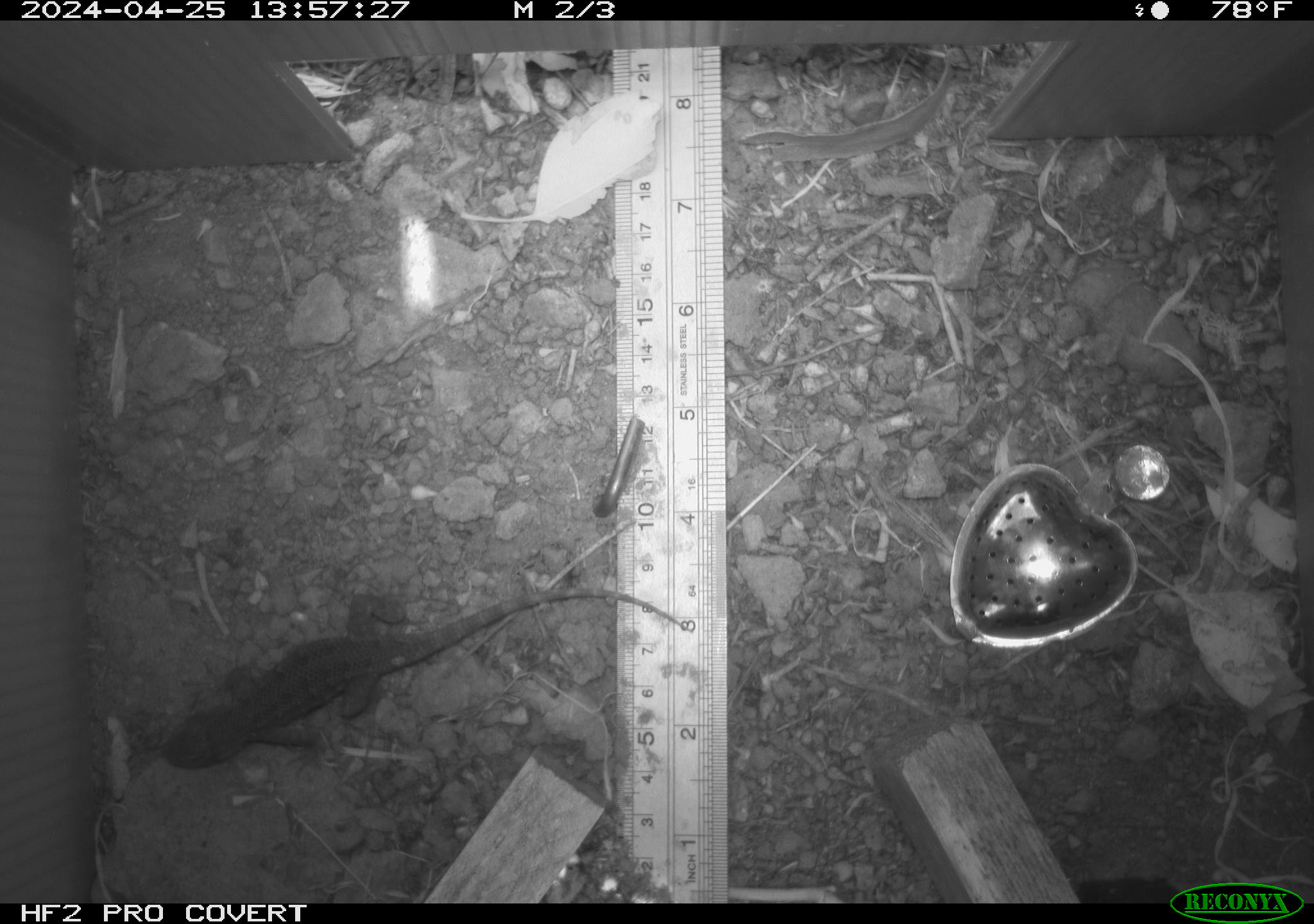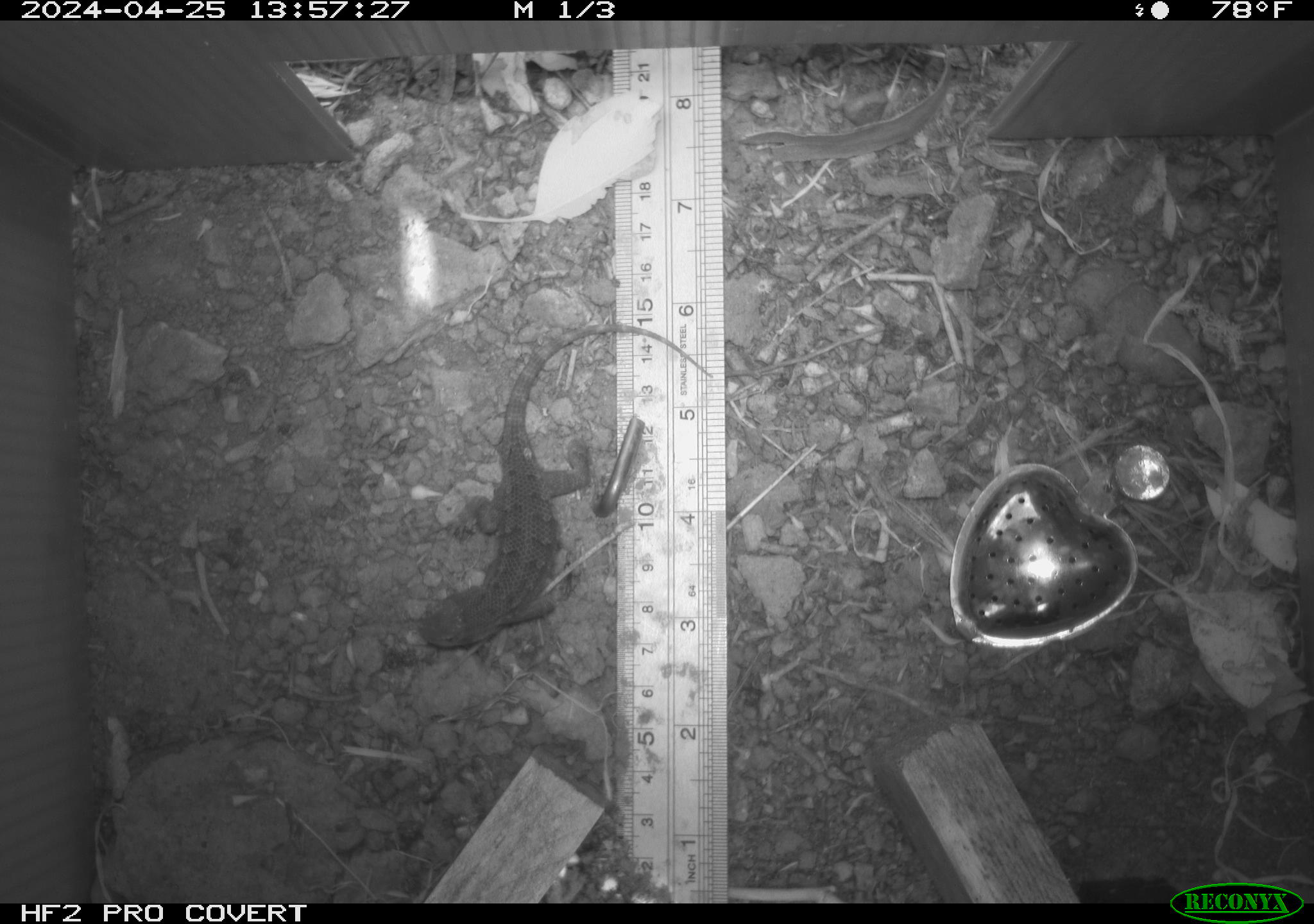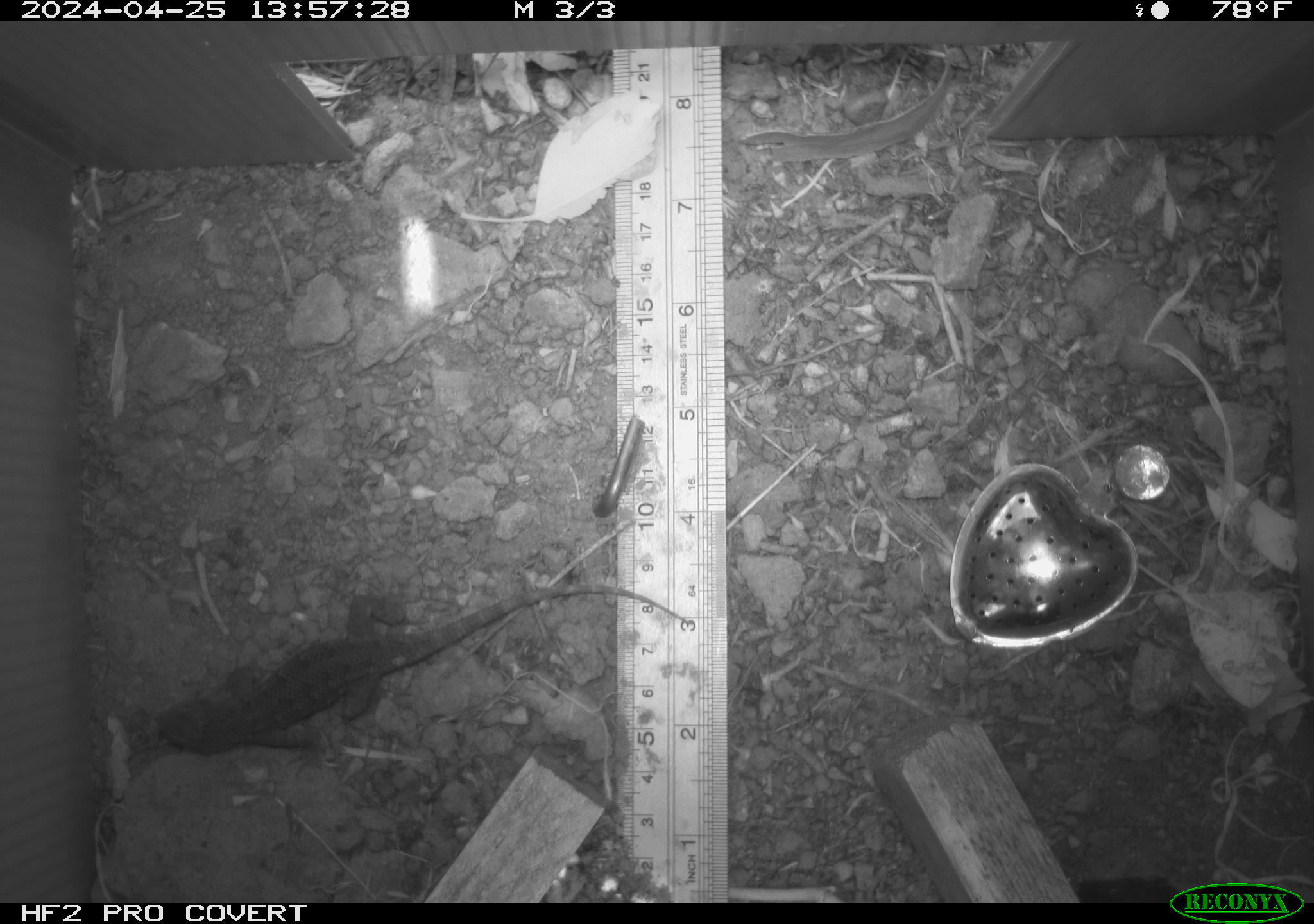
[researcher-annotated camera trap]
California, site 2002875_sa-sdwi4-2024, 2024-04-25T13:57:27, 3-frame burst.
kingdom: Animalia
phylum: Chordata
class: Reptilia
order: Squamata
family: Phrynosomatidae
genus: Sceloporus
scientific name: Sceloporus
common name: spiny lizards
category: sceloporus species